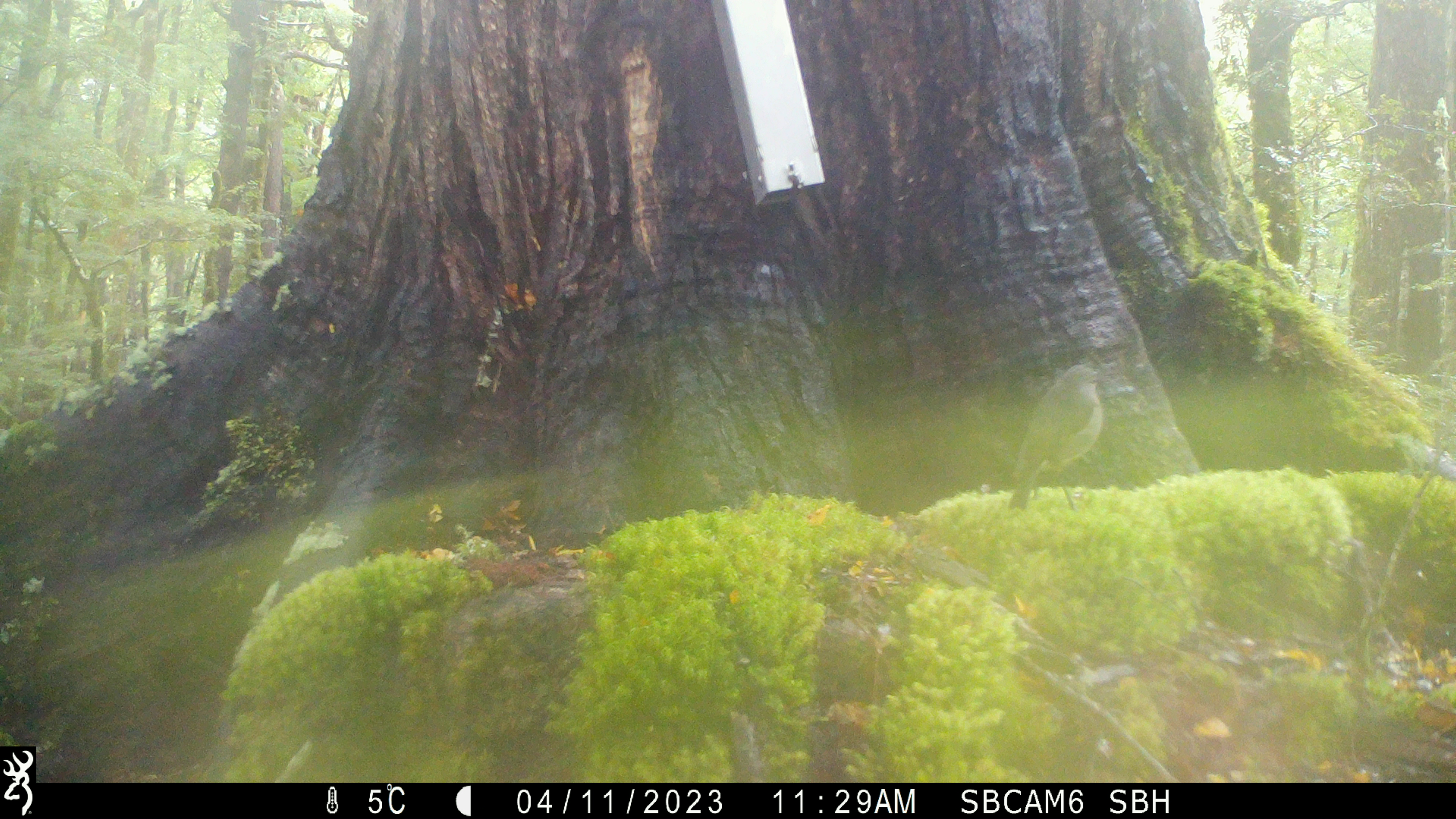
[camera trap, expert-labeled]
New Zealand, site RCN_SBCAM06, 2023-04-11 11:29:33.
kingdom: Animalia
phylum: Chordata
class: Aves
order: Passeriformes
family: Petroicidae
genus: Petroica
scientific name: Petroica australis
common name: new zealand robin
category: robin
Robin (new zealand robin) (Petroica australis).